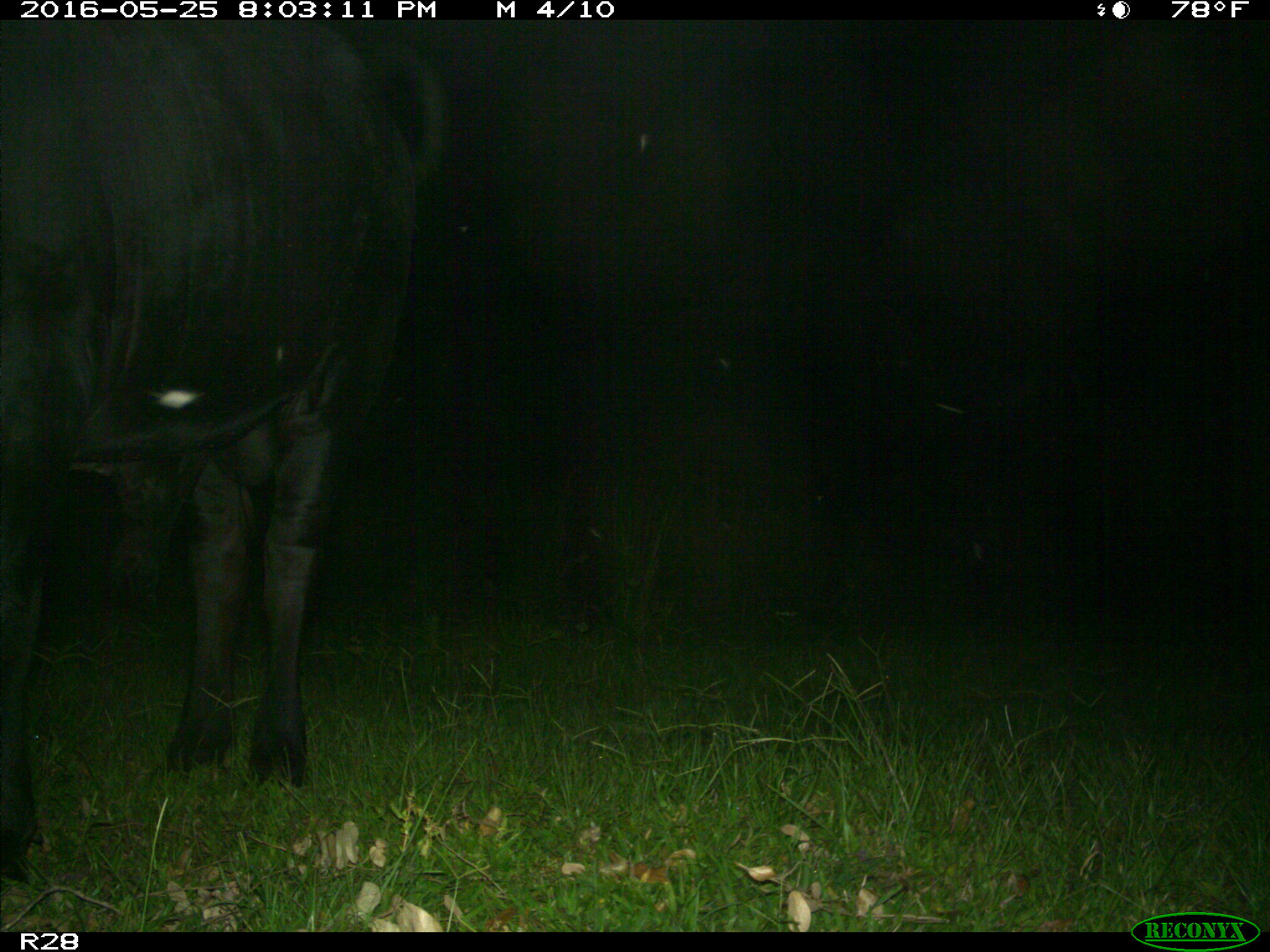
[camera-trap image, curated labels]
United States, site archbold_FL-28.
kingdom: Animalia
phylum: Chordata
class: Mammalia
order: Artiodactyla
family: Bovidae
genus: Bos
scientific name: Bos taurus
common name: domestic cow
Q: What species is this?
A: Bos taurus (domestic cow).